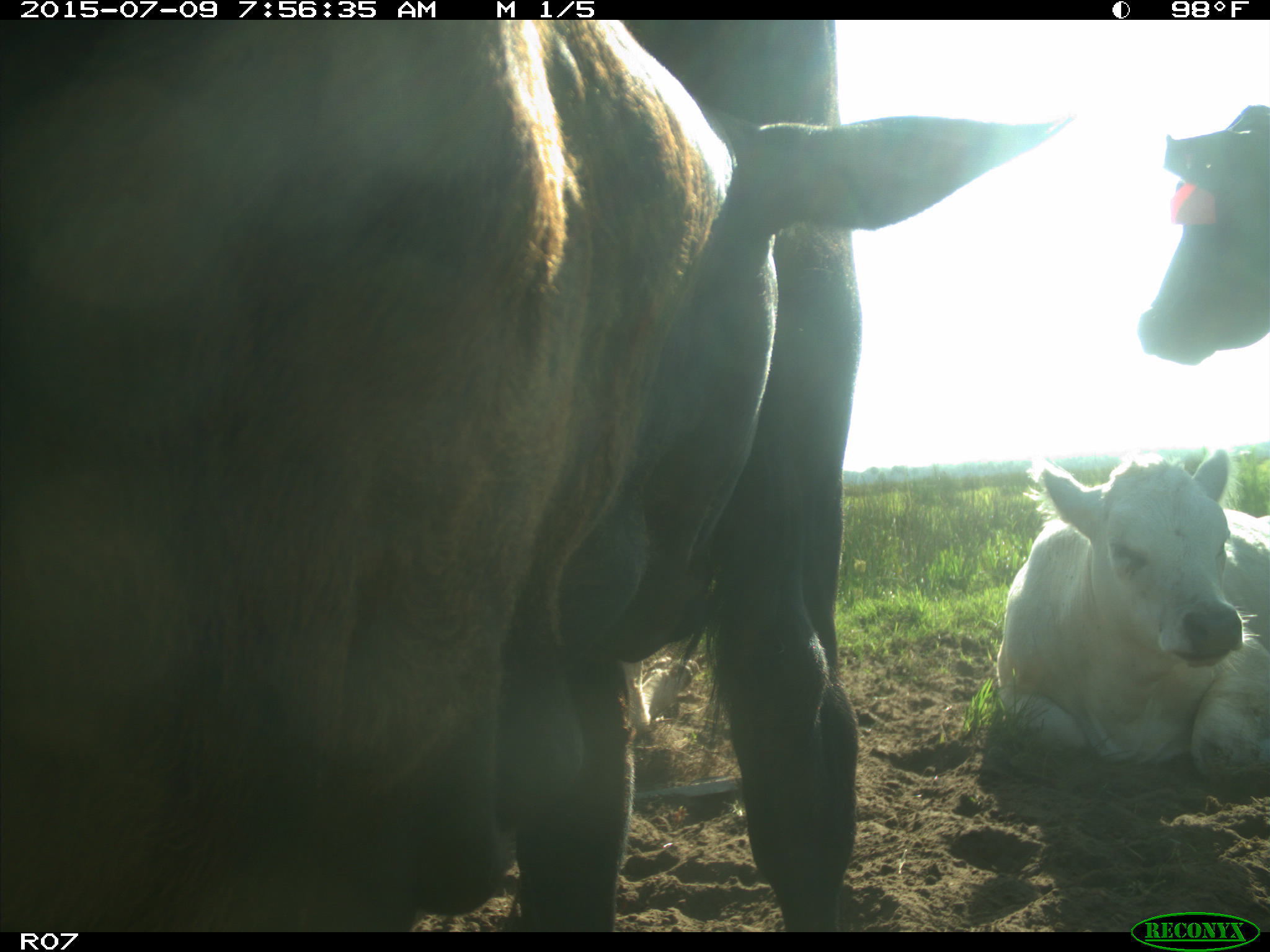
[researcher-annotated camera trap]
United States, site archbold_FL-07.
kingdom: Animalia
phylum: Chordata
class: Mammalia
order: Artiodactyla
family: Bovidae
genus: Bos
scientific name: Bos taurus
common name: domestic cow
Bos taurus (domestic cow).